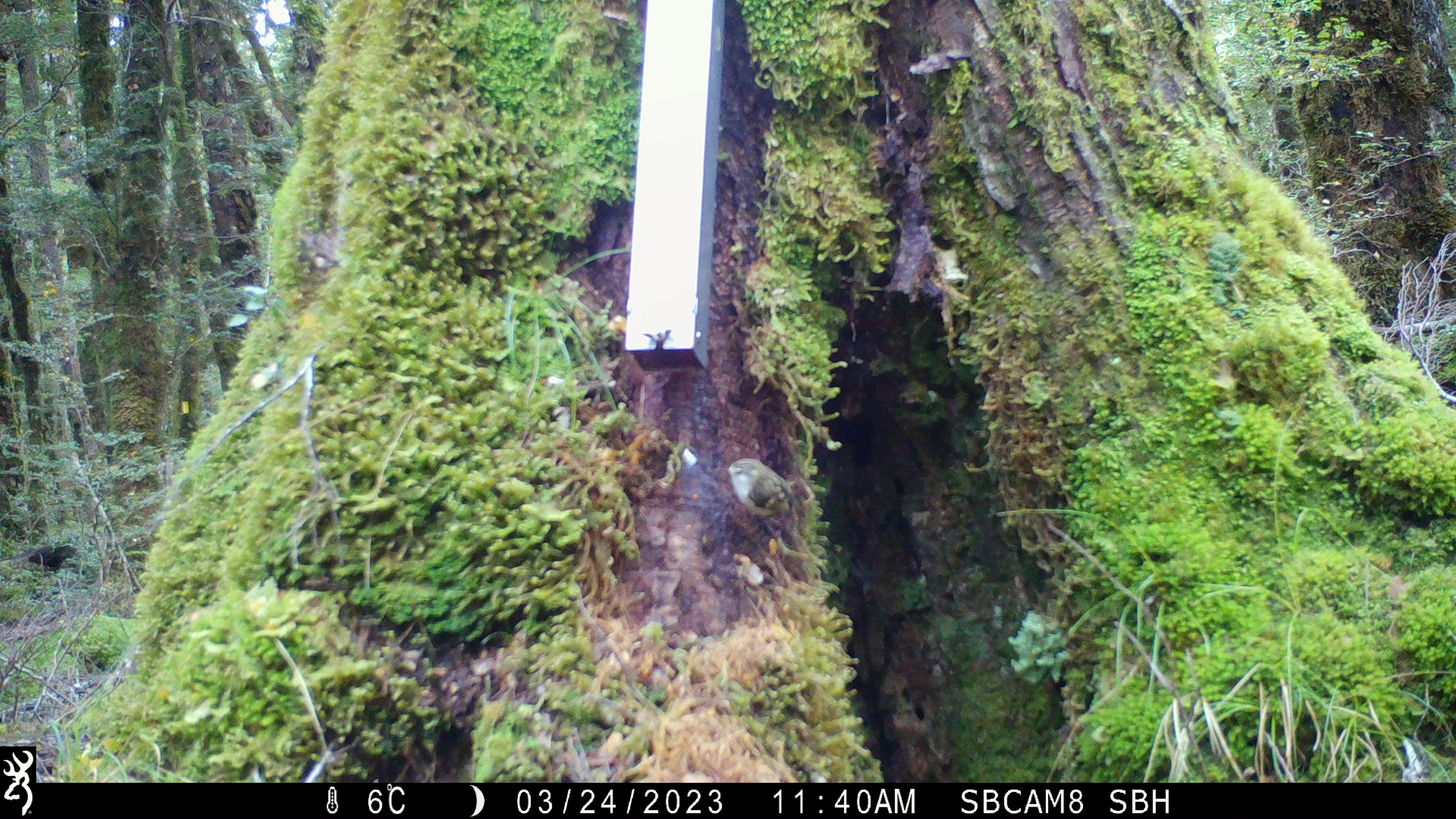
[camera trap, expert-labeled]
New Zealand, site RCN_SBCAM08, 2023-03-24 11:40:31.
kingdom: Animalia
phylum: Chordata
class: Aves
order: Passeriformes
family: Acanthisittidae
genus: Acanthisitta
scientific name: Acanthisitta chloris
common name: rifleman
Rifleman (Acanthisitta chloris).